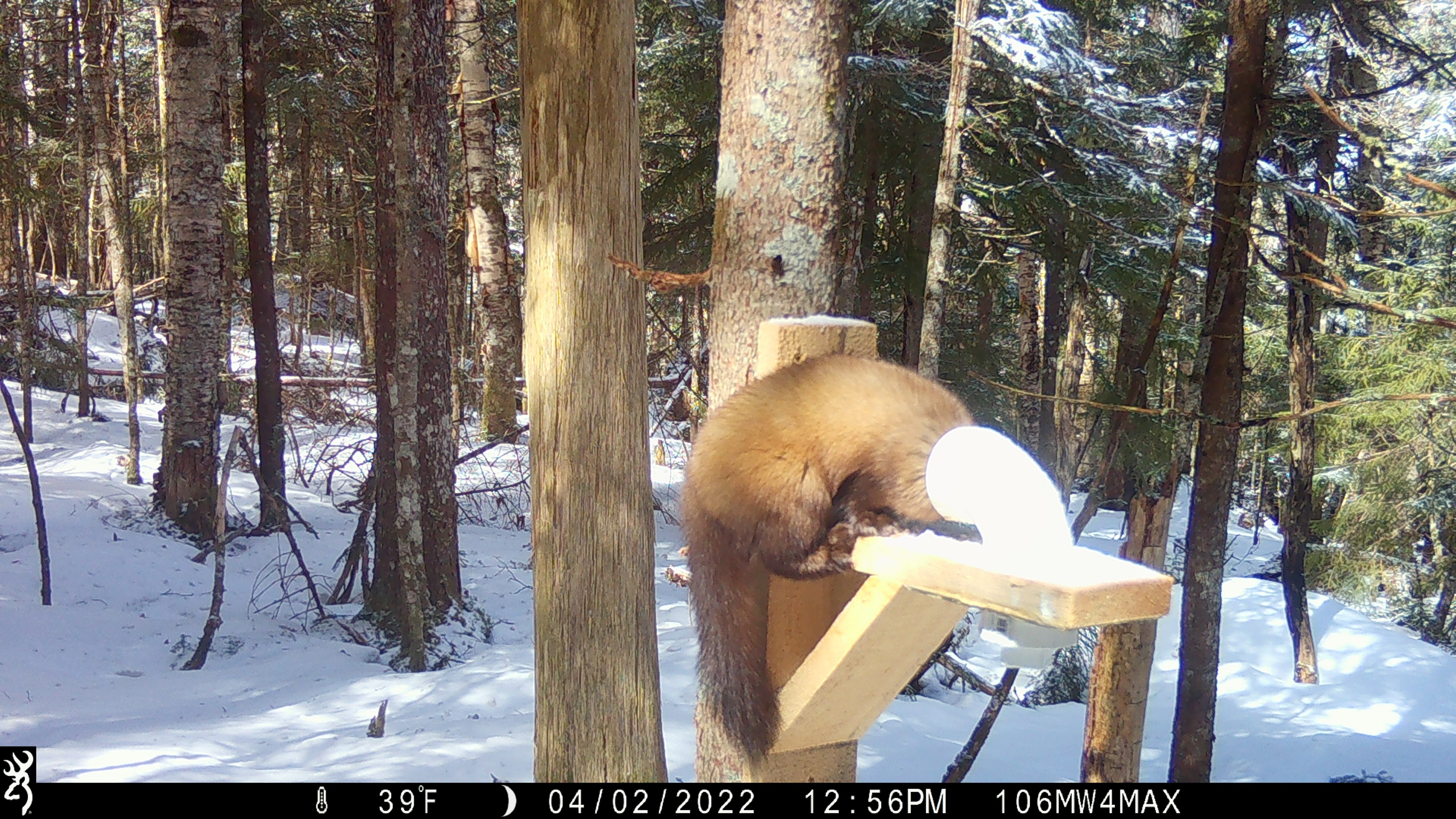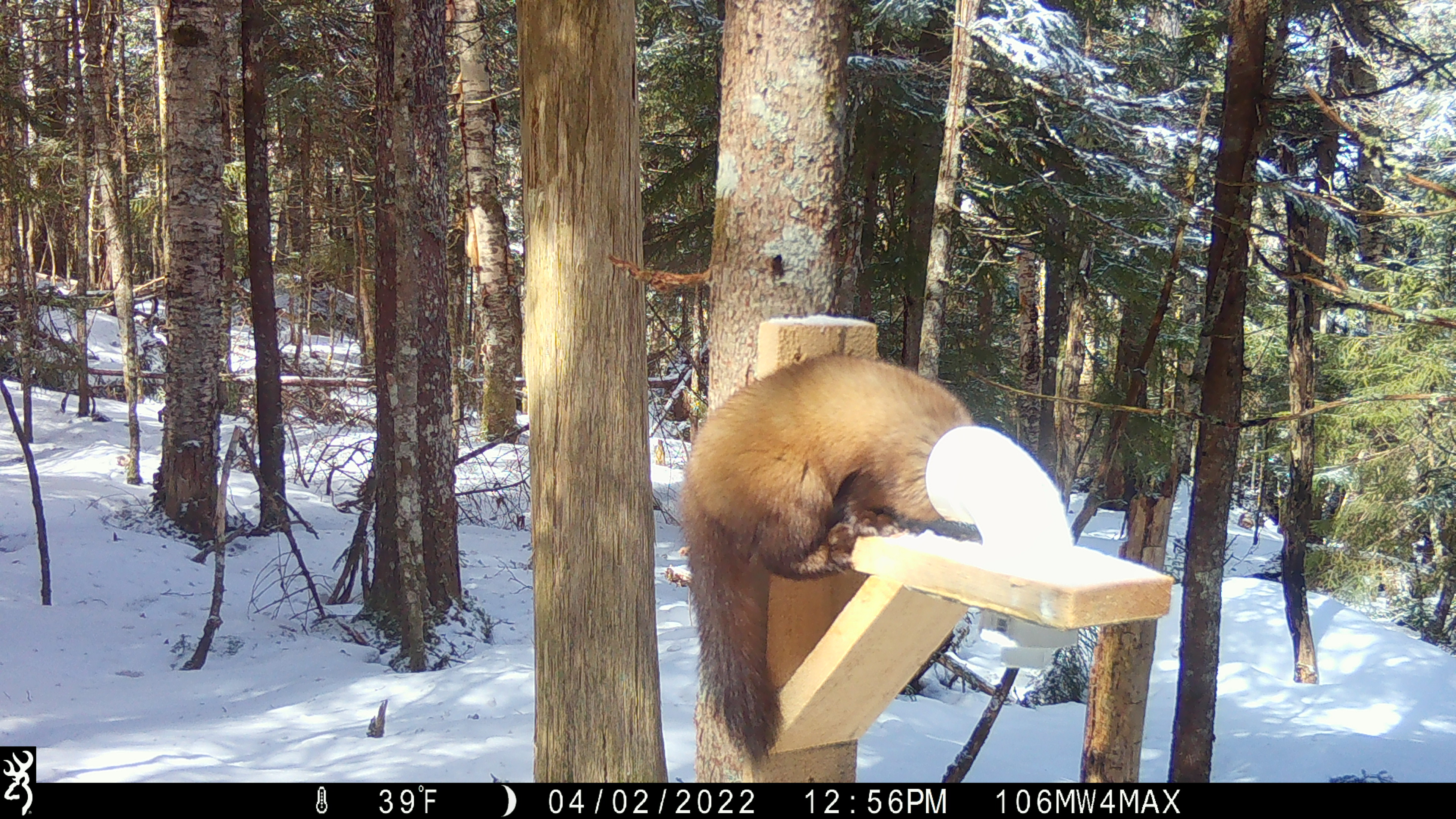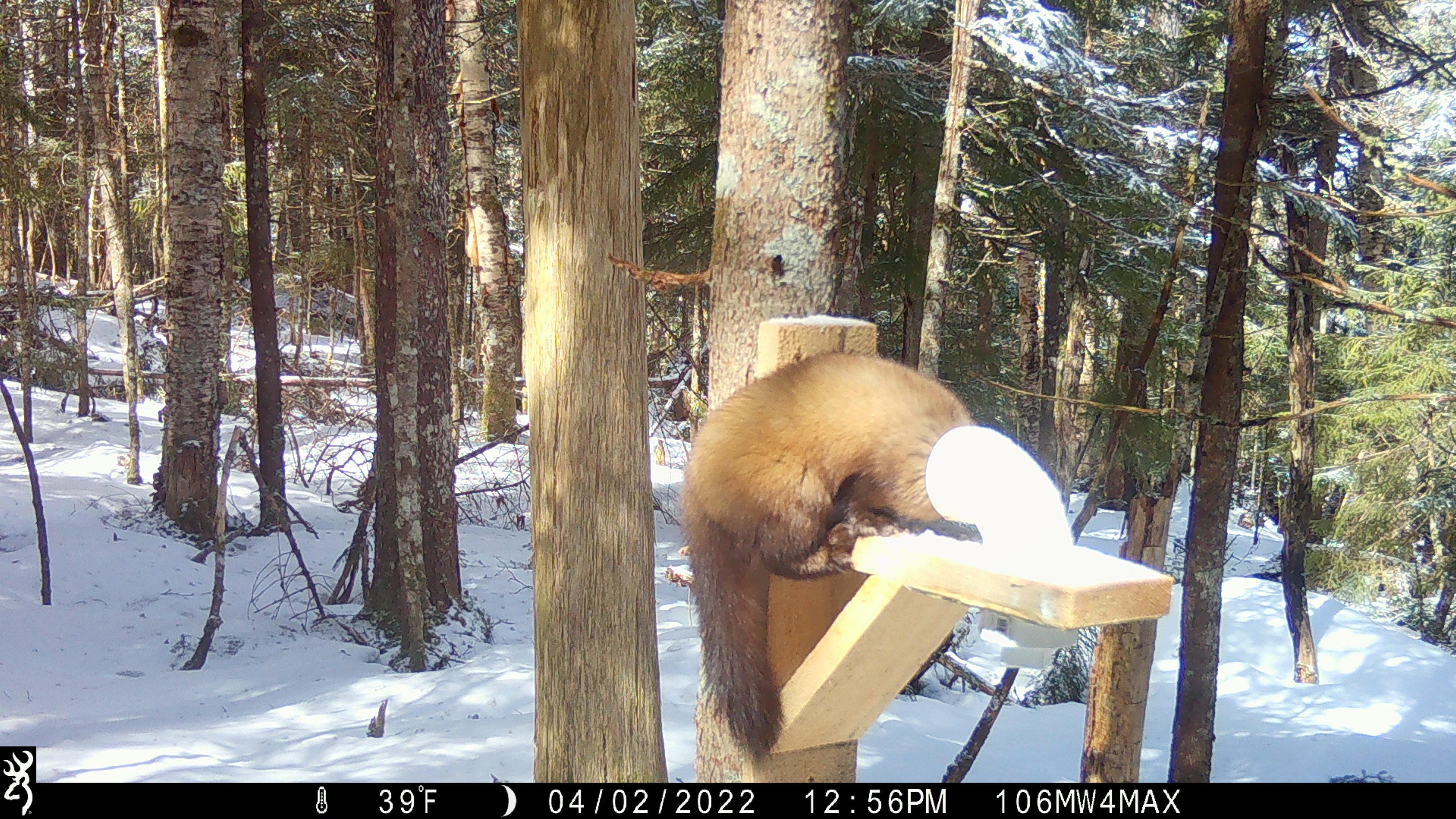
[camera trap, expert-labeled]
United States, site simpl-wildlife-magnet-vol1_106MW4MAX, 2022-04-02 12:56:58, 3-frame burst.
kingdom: Animalia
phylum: Chordata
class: Mammalia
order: Carnivora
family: Mustelidae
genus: Martes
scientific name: Martes americana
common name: american marten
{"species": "american marten (Martes americana)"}